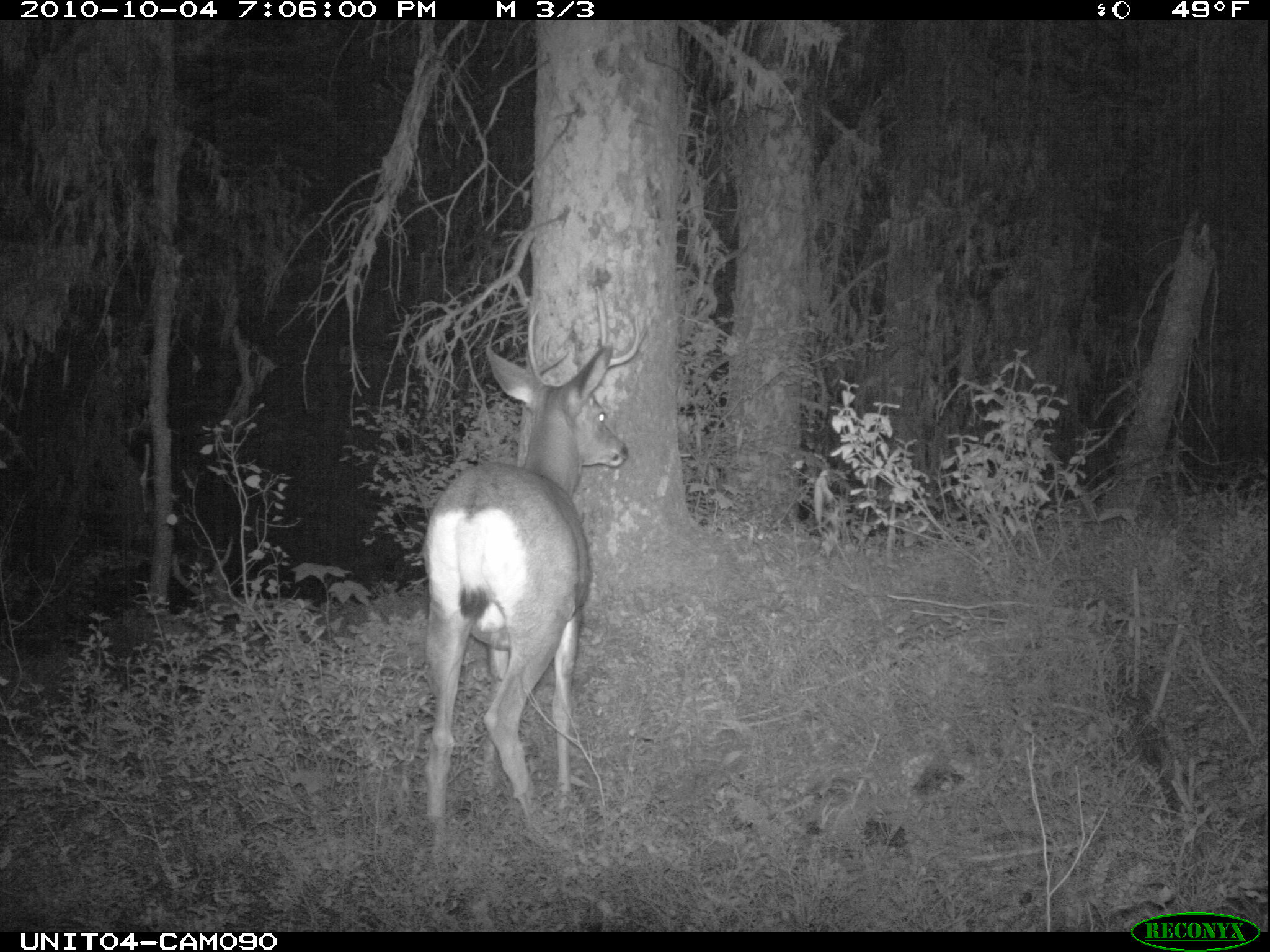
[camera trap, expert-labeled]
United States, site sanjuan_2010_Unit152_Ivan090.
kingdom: Animalia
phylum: Chordata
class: Mammalia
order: Artiodactyla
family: Cervidae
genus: Odocoileus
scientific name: Odocoileus hemionus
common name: mule deer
Odocoileus hemionus (mule deer).